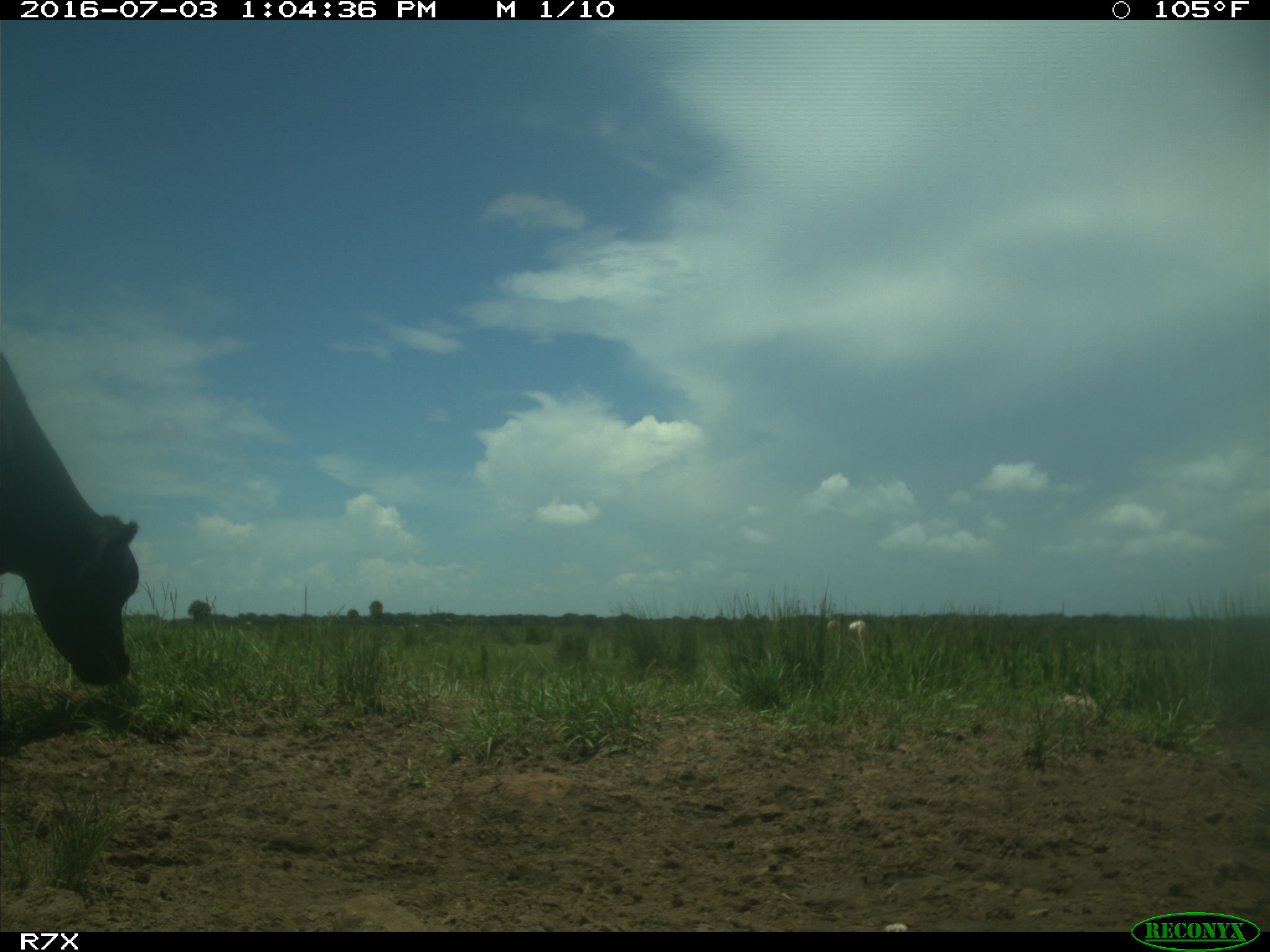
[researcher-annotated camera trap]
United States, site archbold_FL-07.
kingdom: Animalia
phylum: Chordata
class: Mammalia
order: Artiodactyla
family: Bovidae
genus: Bos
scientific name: Bos taurus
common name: domestic cow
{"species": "Bos taurus (domestic cow)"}